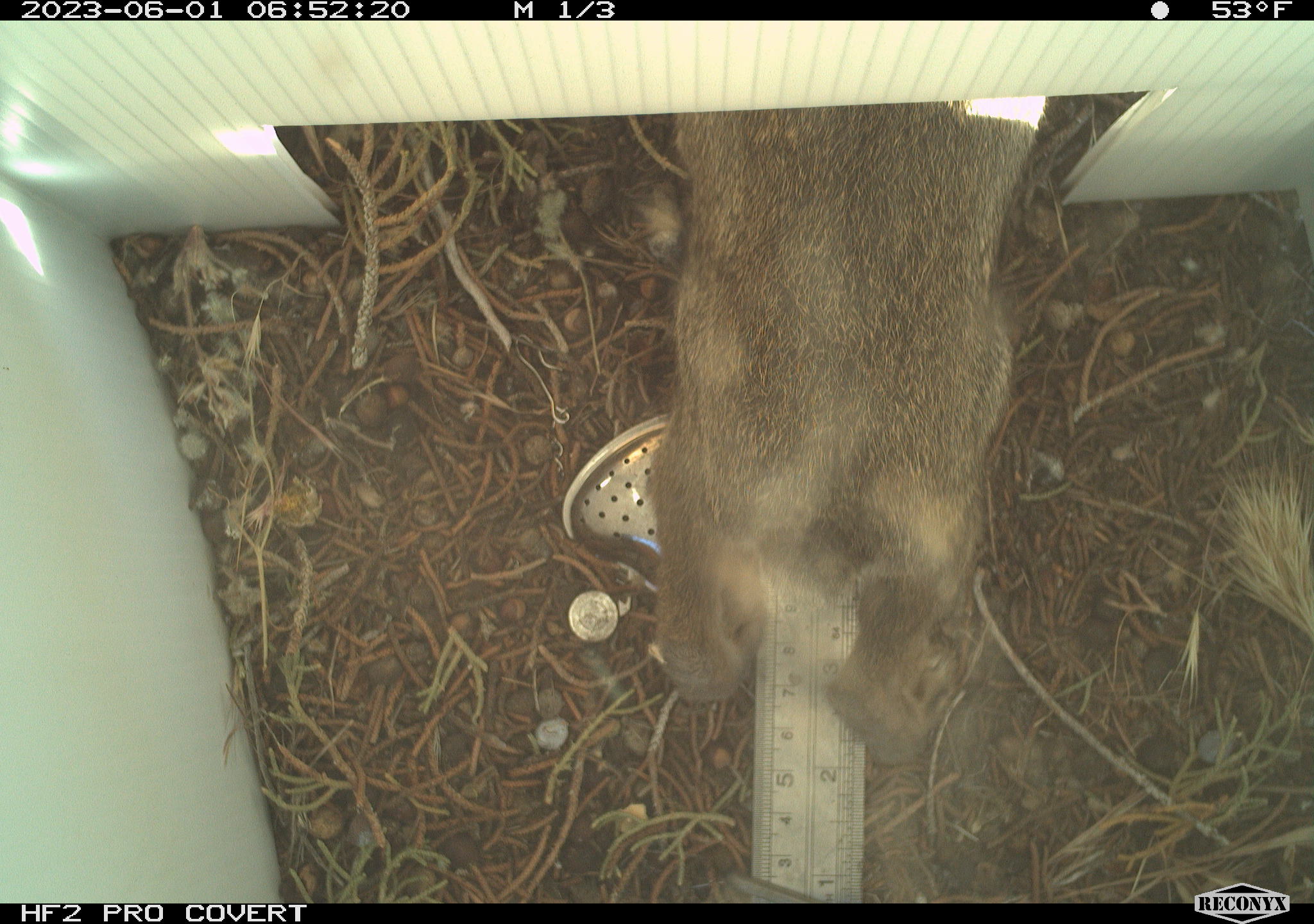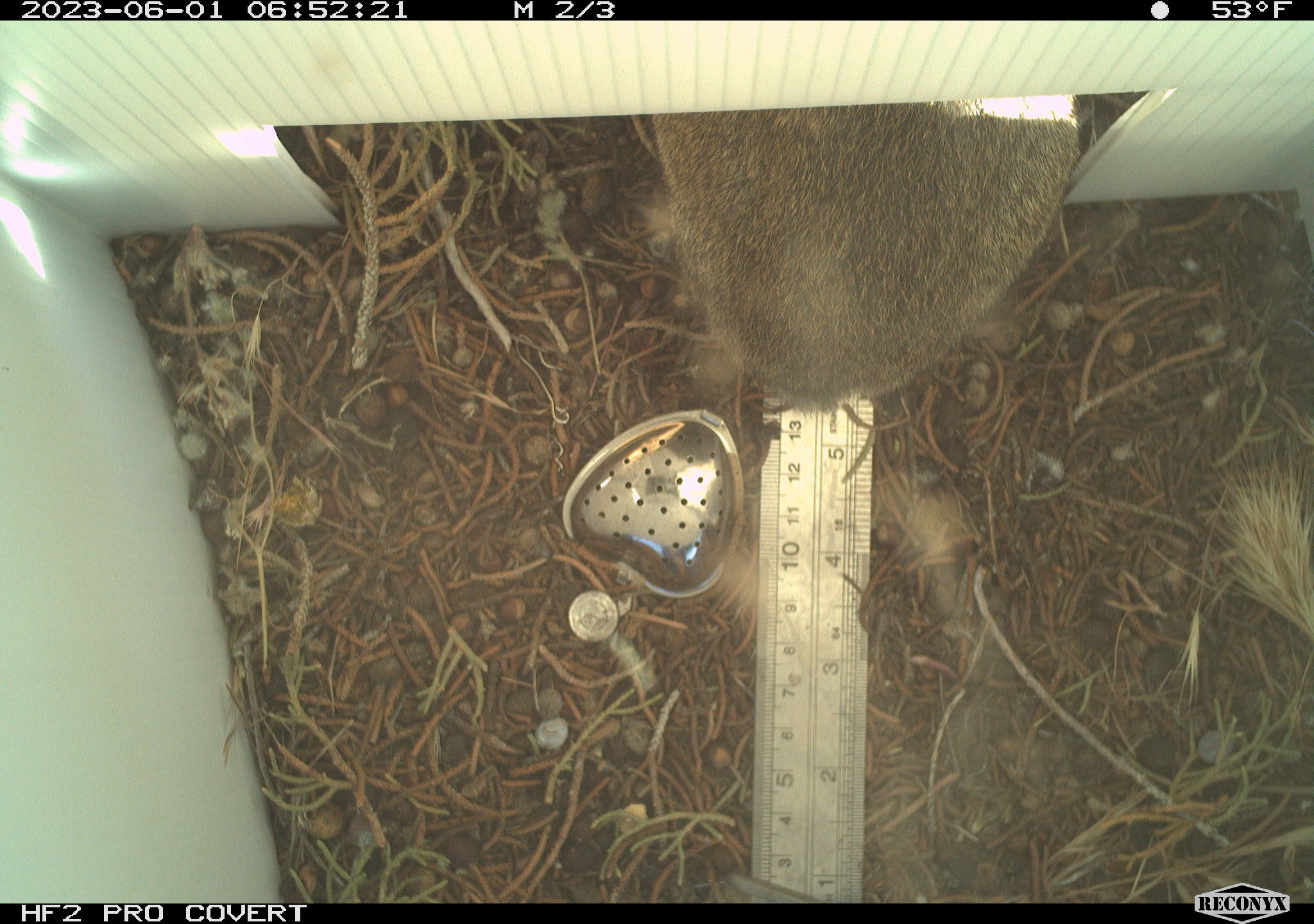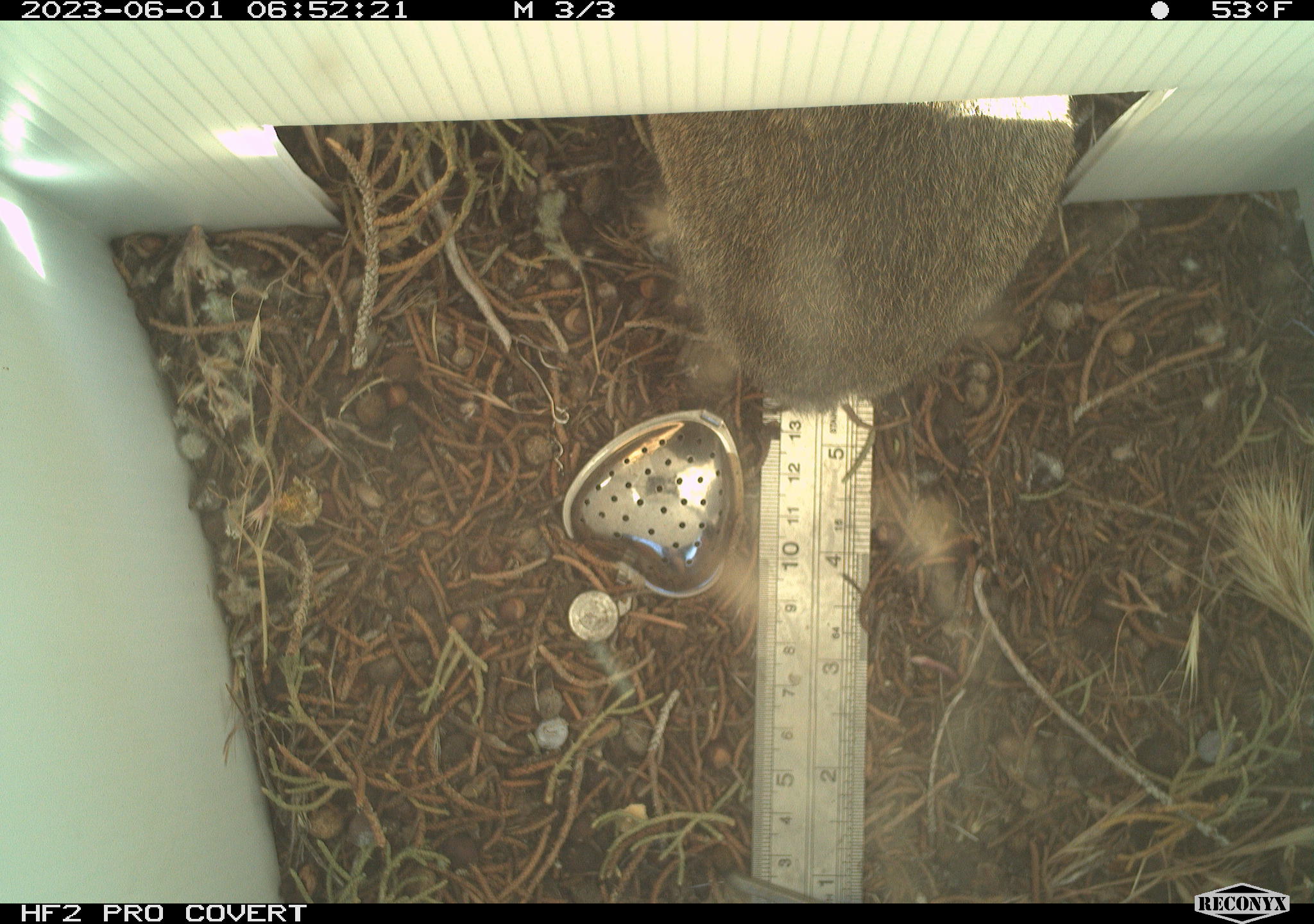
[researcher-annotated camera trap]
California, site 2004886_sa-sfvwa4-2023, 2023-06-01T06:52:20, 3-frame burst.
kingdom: Animalia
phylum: Chordata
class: Mammalia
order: Lagomorpha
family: Leporidae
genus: Sylvilagus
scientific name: Sylvilagus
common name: cottontail rabbits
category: sylvilagus species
Sylvilagus species (cottontail rabbits) (Sylvilagus).